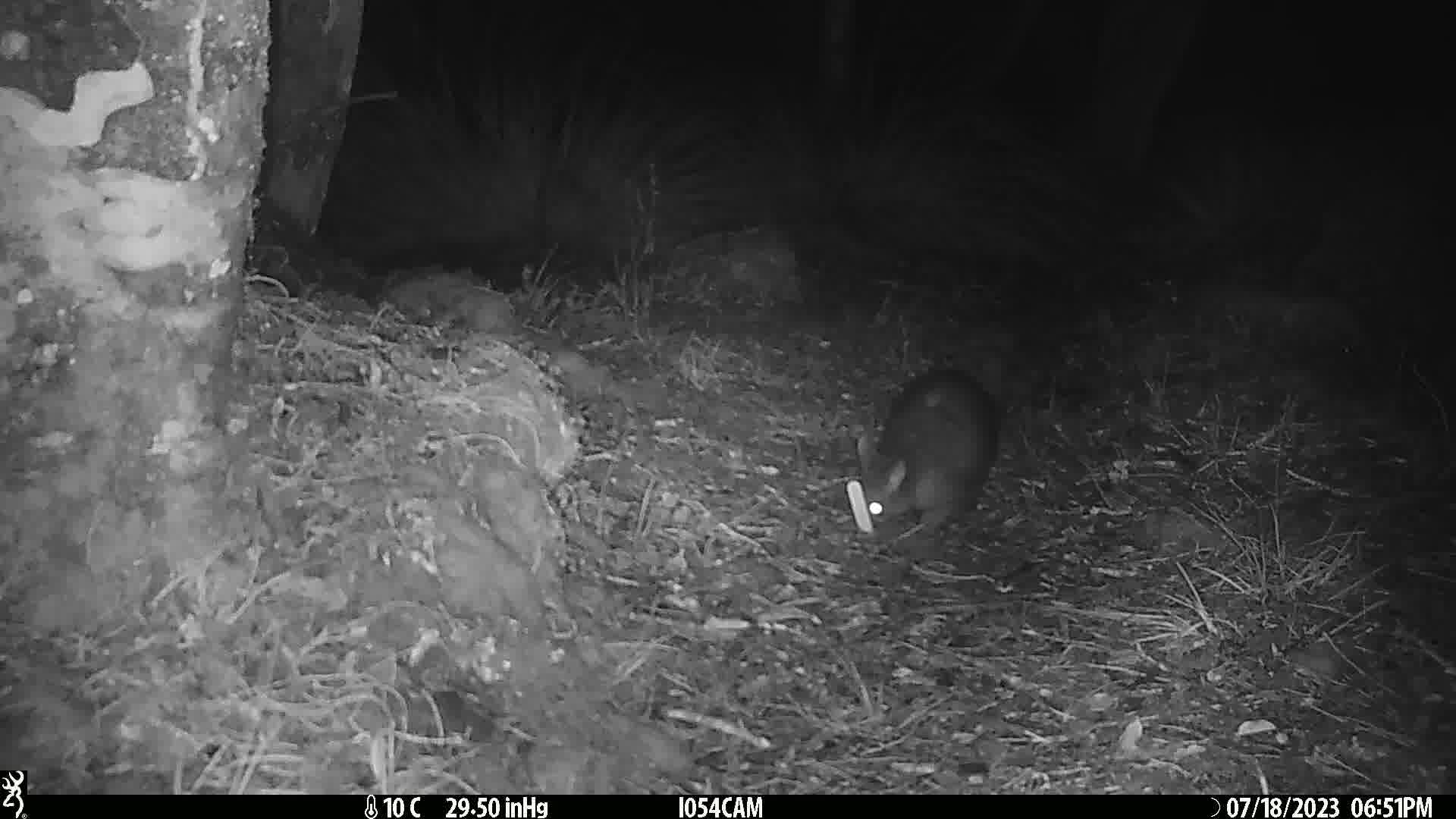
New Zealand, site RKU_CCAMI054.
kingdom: Animalia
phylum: Chordata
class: Mammalia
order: Diprotodontia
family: Phalangeridae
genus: Trichosurus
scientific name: Trichosurus vulpecula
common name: common brushtail possum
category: possum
Possum (common brushtail possum) (Trichosurus vulpecula).